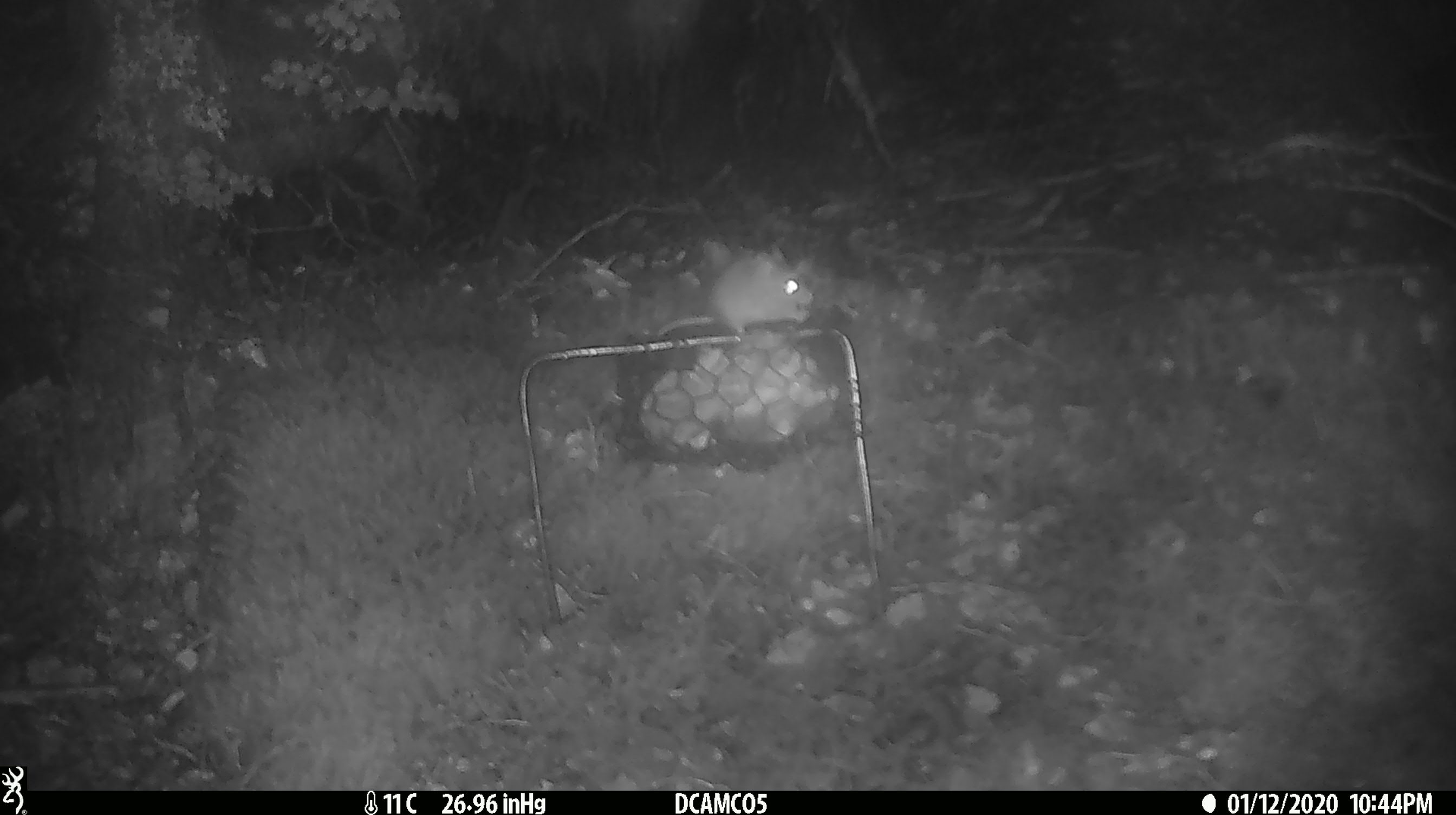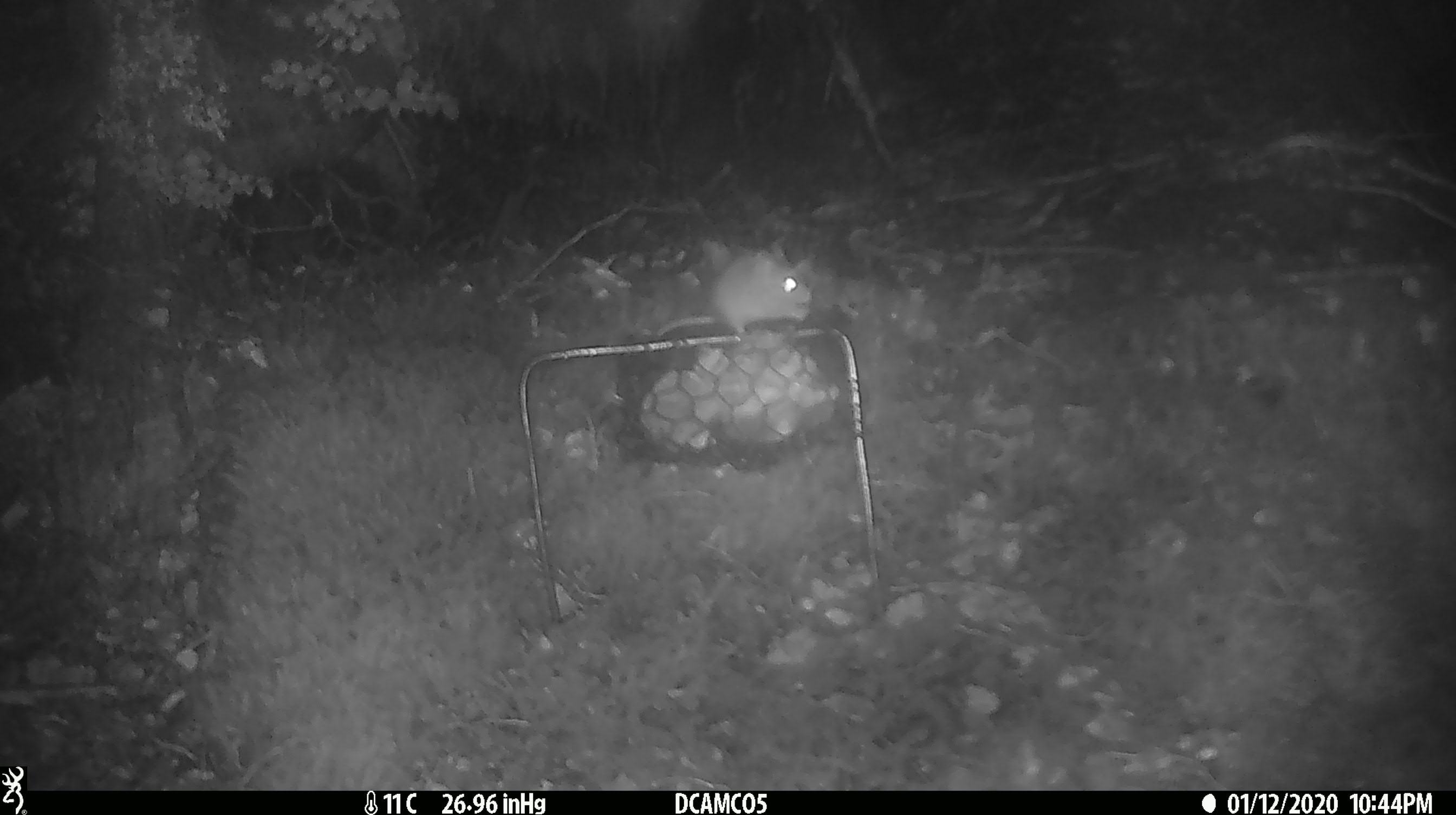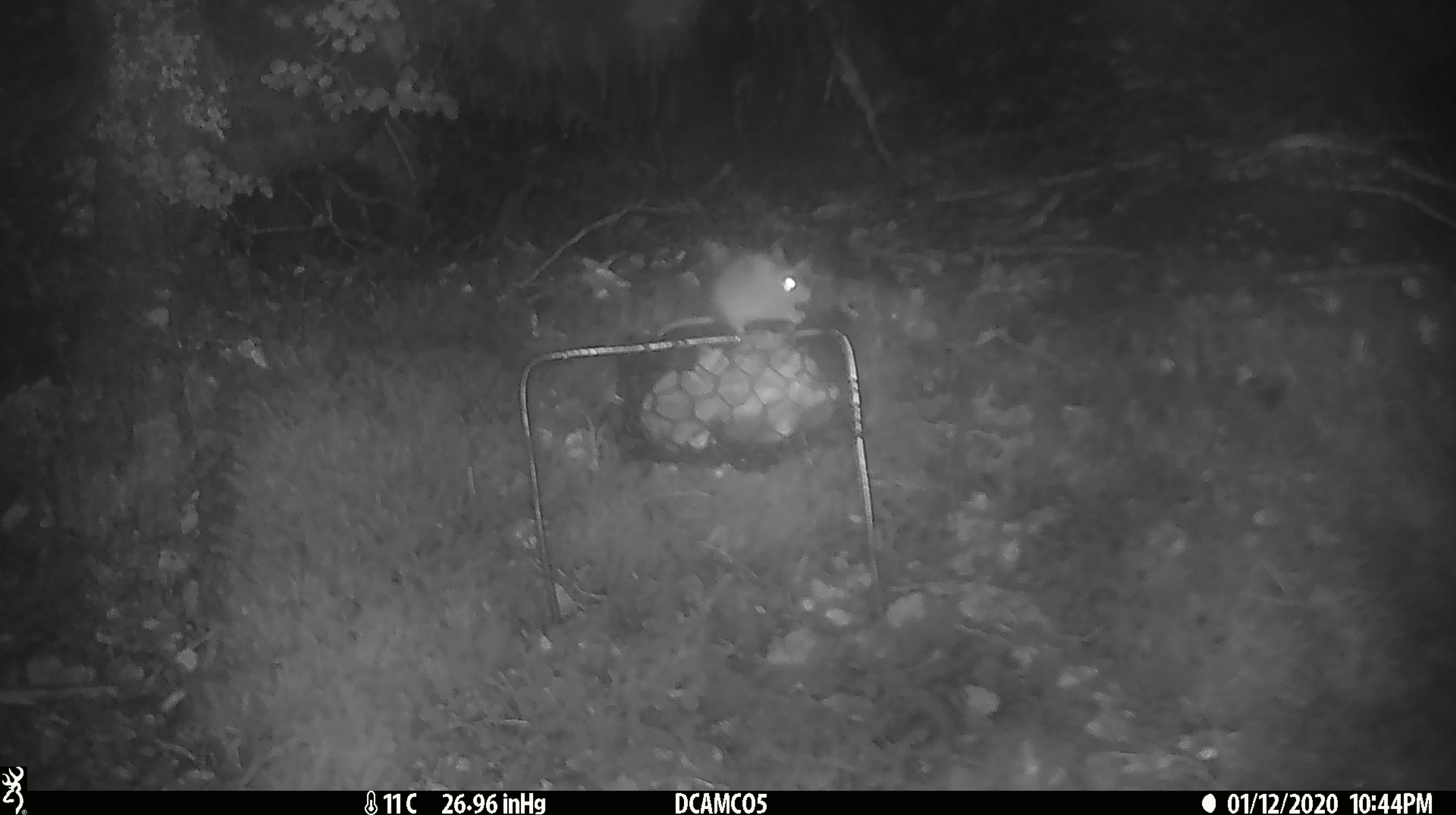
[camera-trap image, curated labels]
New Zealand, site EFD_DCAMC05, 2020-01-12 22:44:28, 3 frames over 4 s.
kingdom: Animalia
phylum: Chordata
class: Mammalia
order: Rodentia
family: Muridae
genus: Mus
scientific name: Mus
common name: mouse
Mouse (Mus).